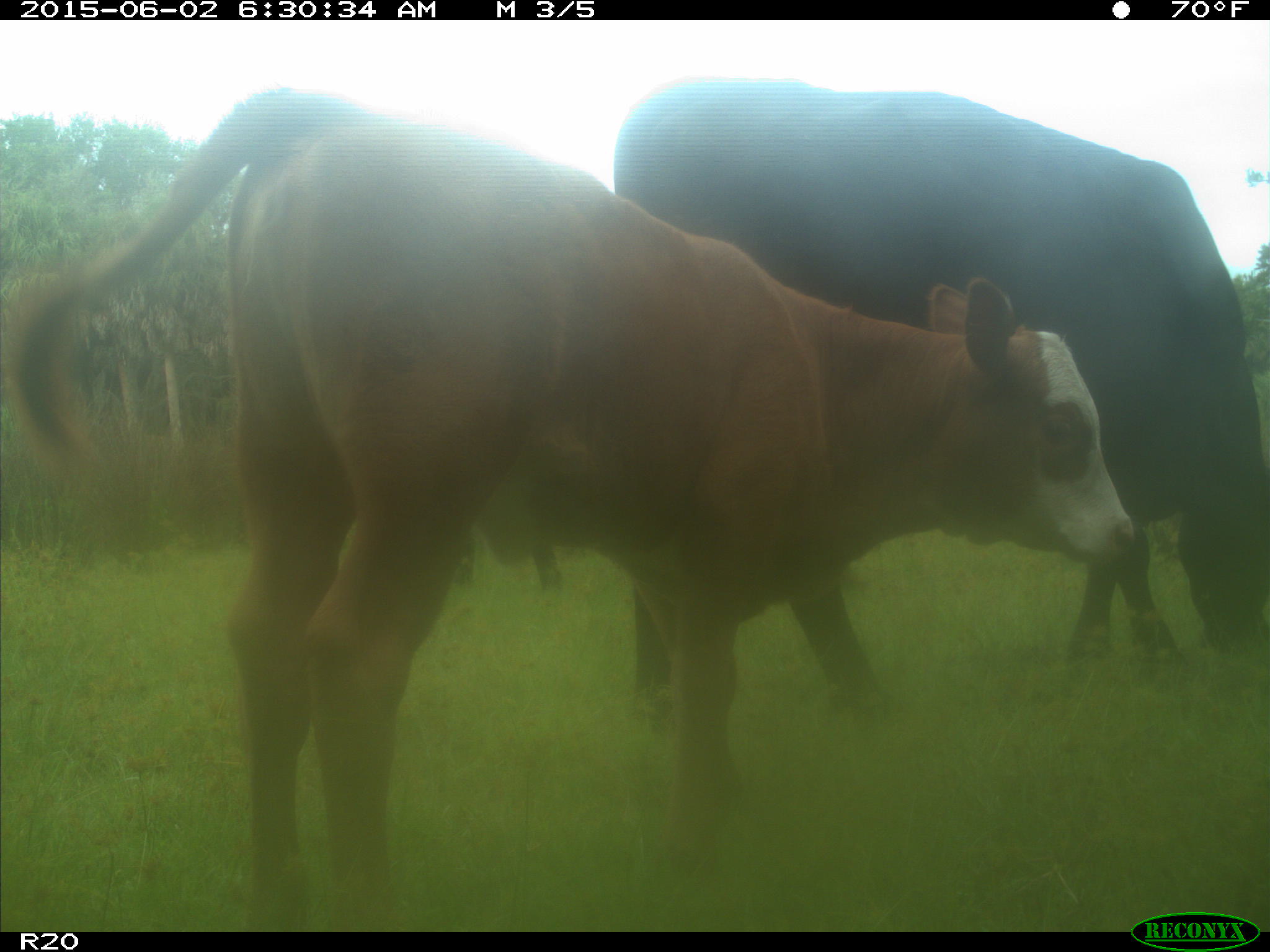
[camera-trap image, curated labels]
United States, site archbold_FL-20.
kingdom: Animalia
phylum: Chordata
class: Mammalia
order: Artiodactyla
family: Bovidae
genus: Bos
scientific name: Bos taurus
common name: domestic cow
Bos taurus (domestic cow).